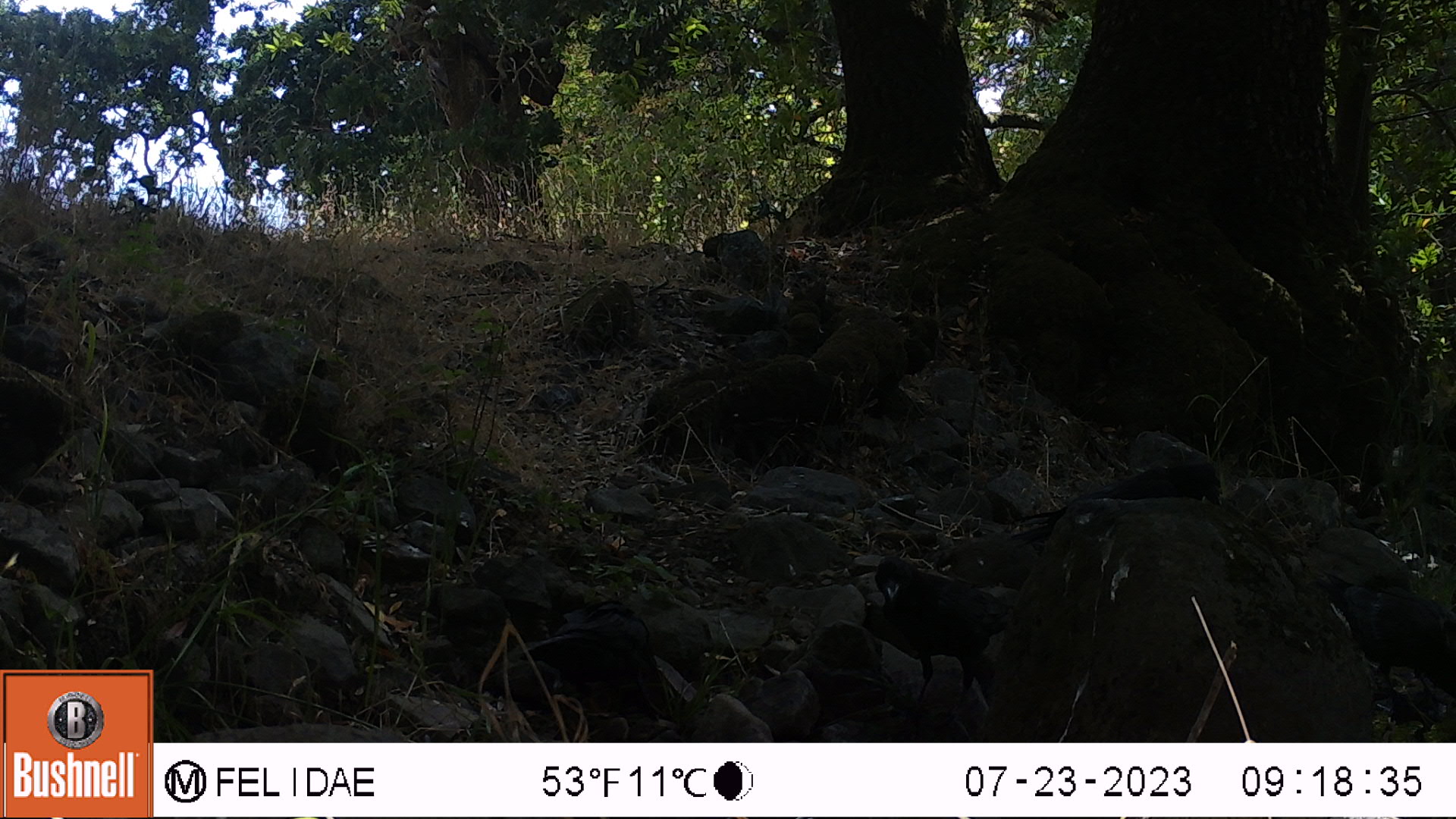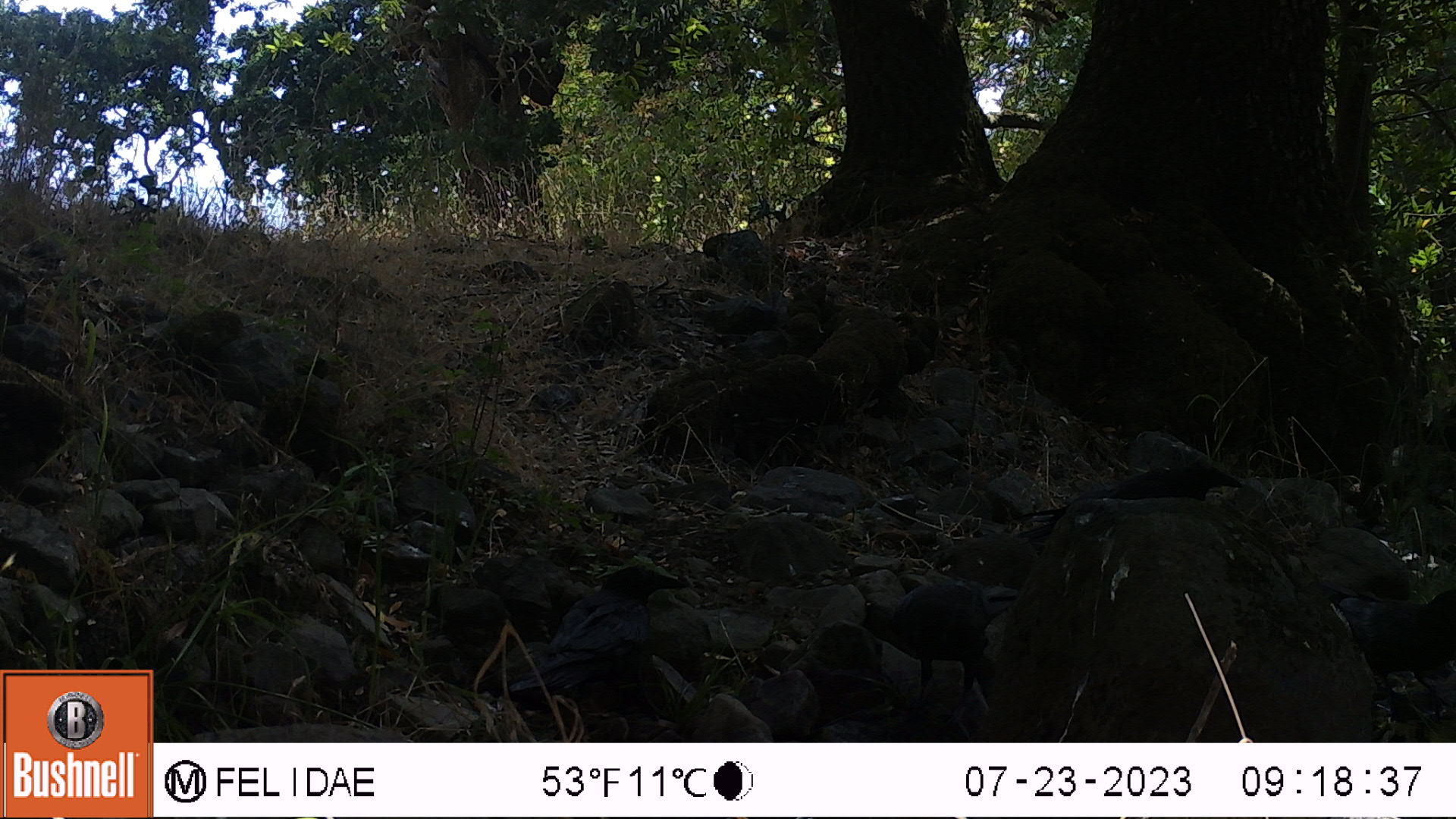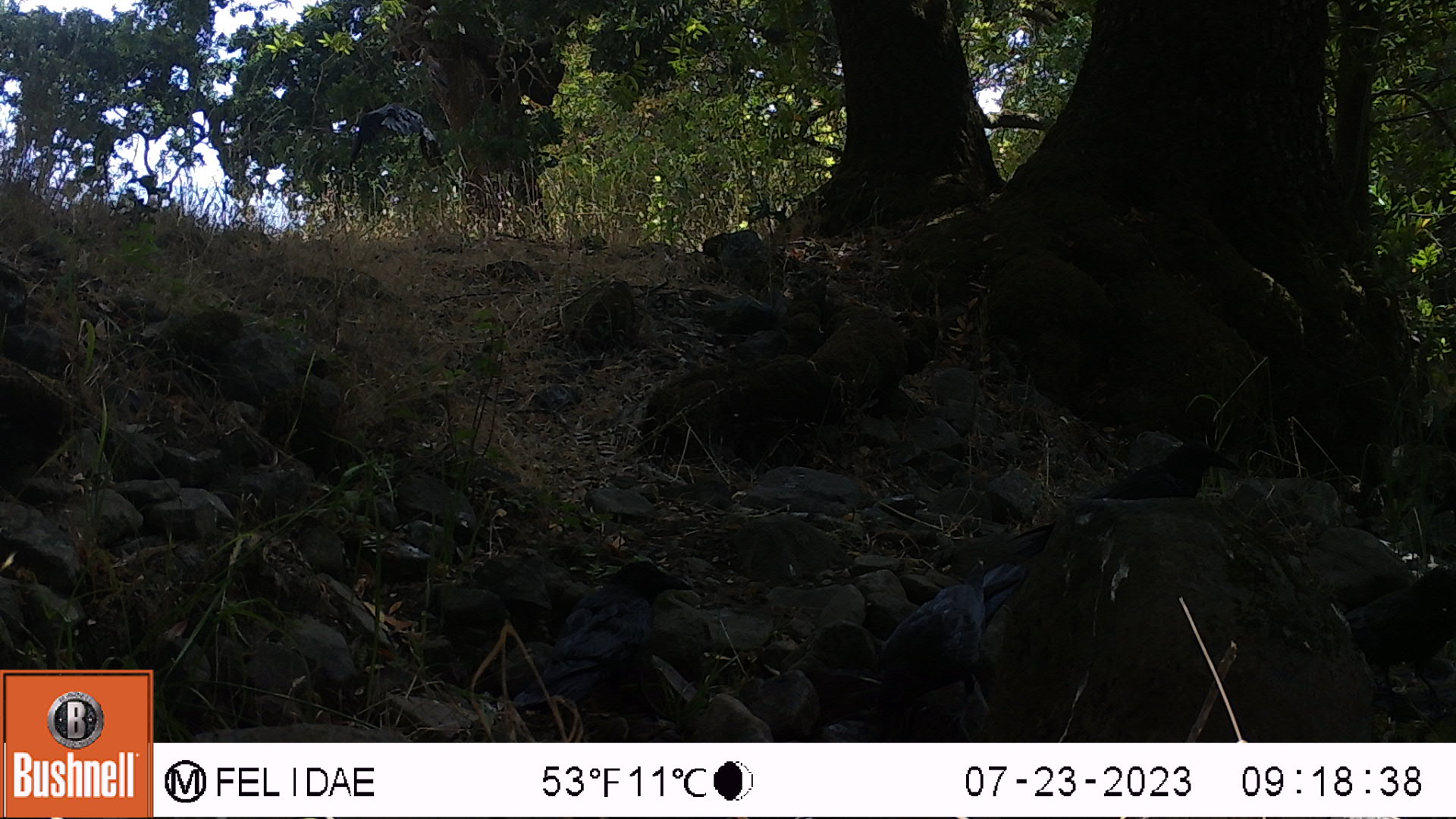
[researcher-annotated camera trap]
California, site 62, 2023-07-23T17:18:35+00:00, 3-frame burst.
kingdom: Animalia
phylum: Chordata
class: Aves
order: Passeriformes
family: Corvidae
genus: Corvus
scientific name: Corvus brachyrhynchos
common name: american crow